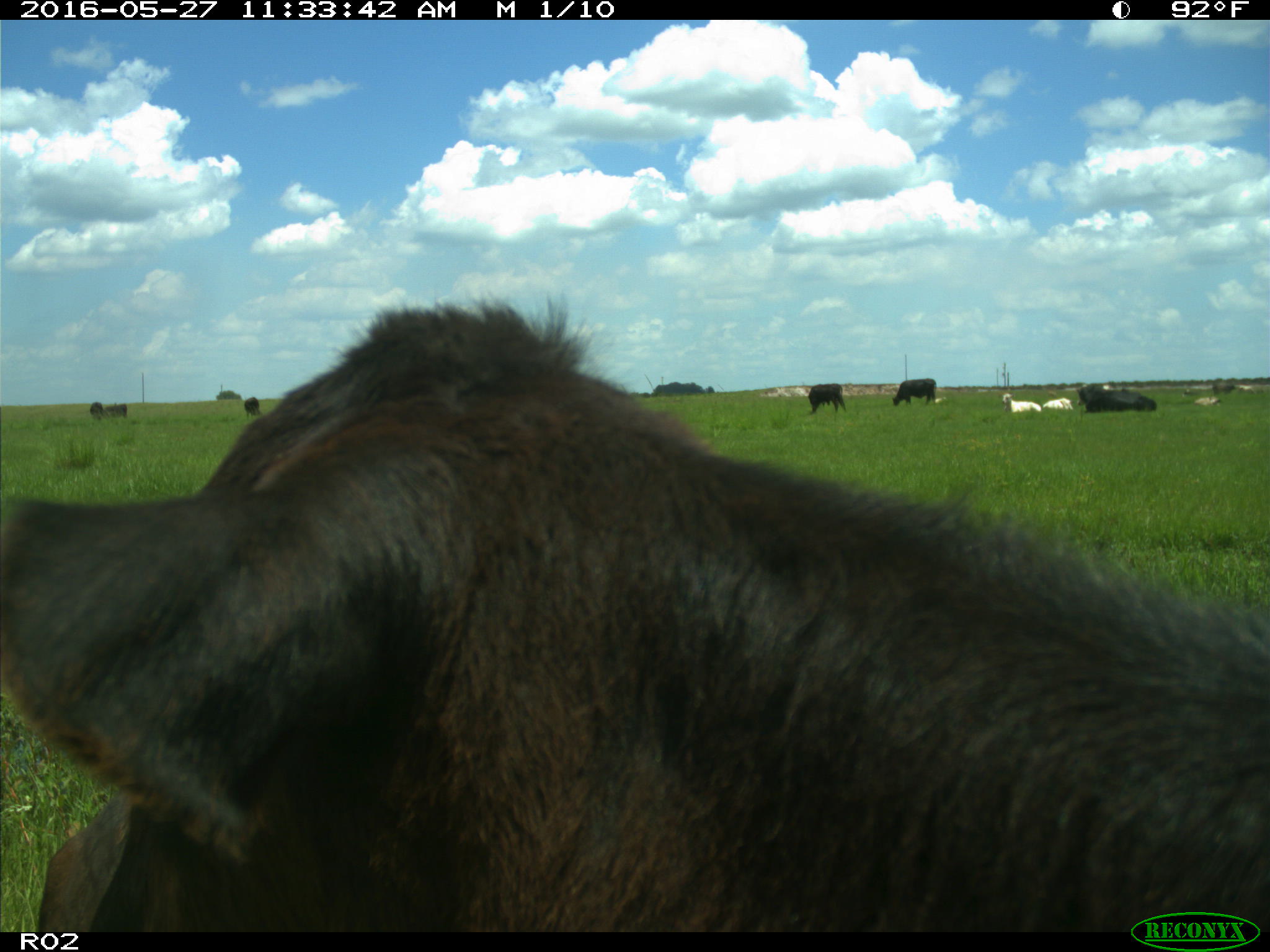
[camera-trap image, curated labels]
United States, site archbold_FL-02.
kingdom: Animalia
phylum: Chordata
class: Mammalia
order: Artiodactyla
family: Bovidae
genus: Bos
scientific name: Bos taurus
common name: domestic cow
Bos taurus (domestic cow).